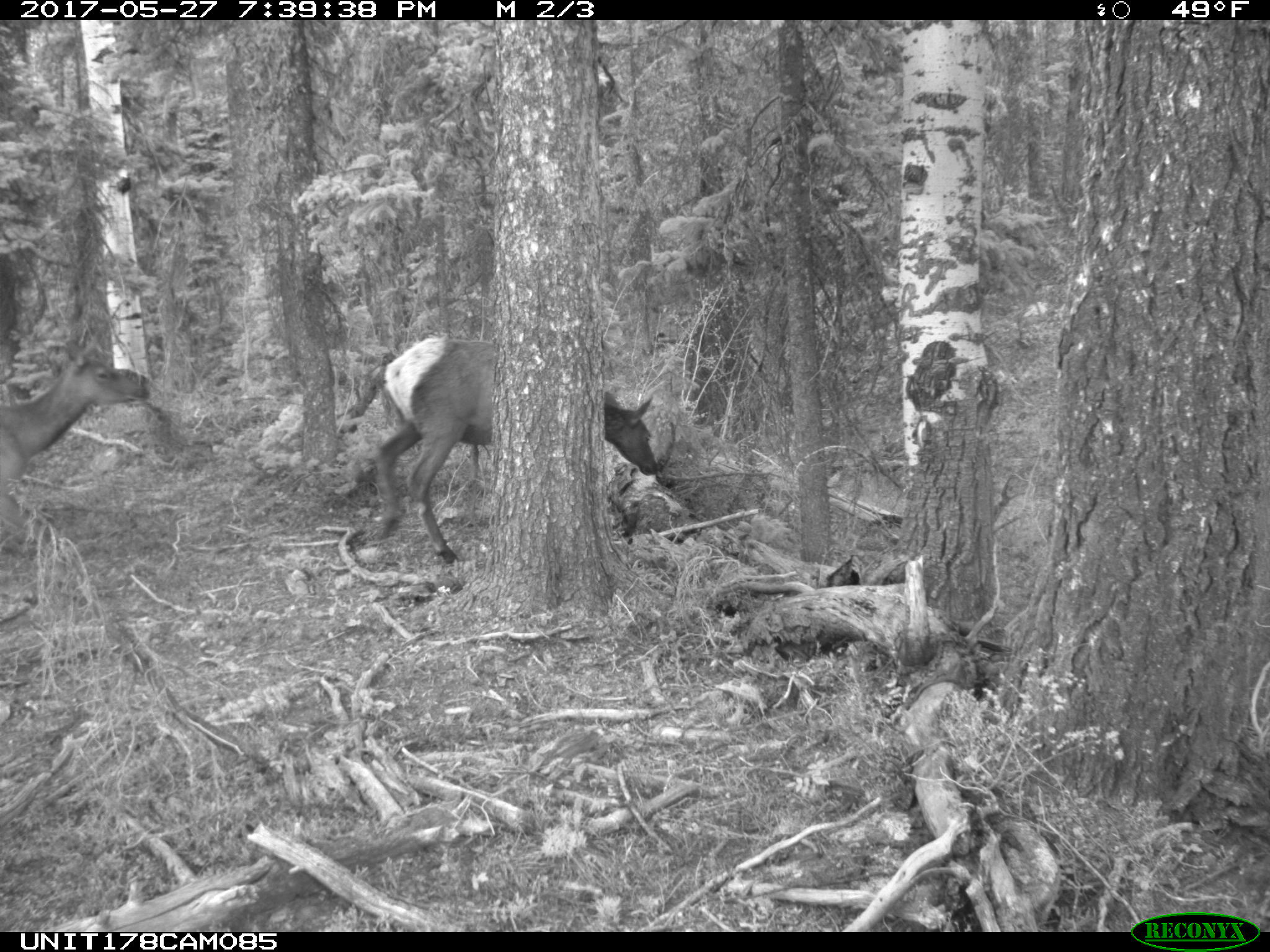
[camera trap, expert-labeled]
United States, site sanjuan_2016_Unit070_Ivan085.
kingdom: Animalia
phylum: Chordata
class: Mammalia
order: Artiodactyla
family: Cervidae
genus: Cervus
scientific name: Cervus elaphus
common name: red deer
Cervus elaphus (red deer).